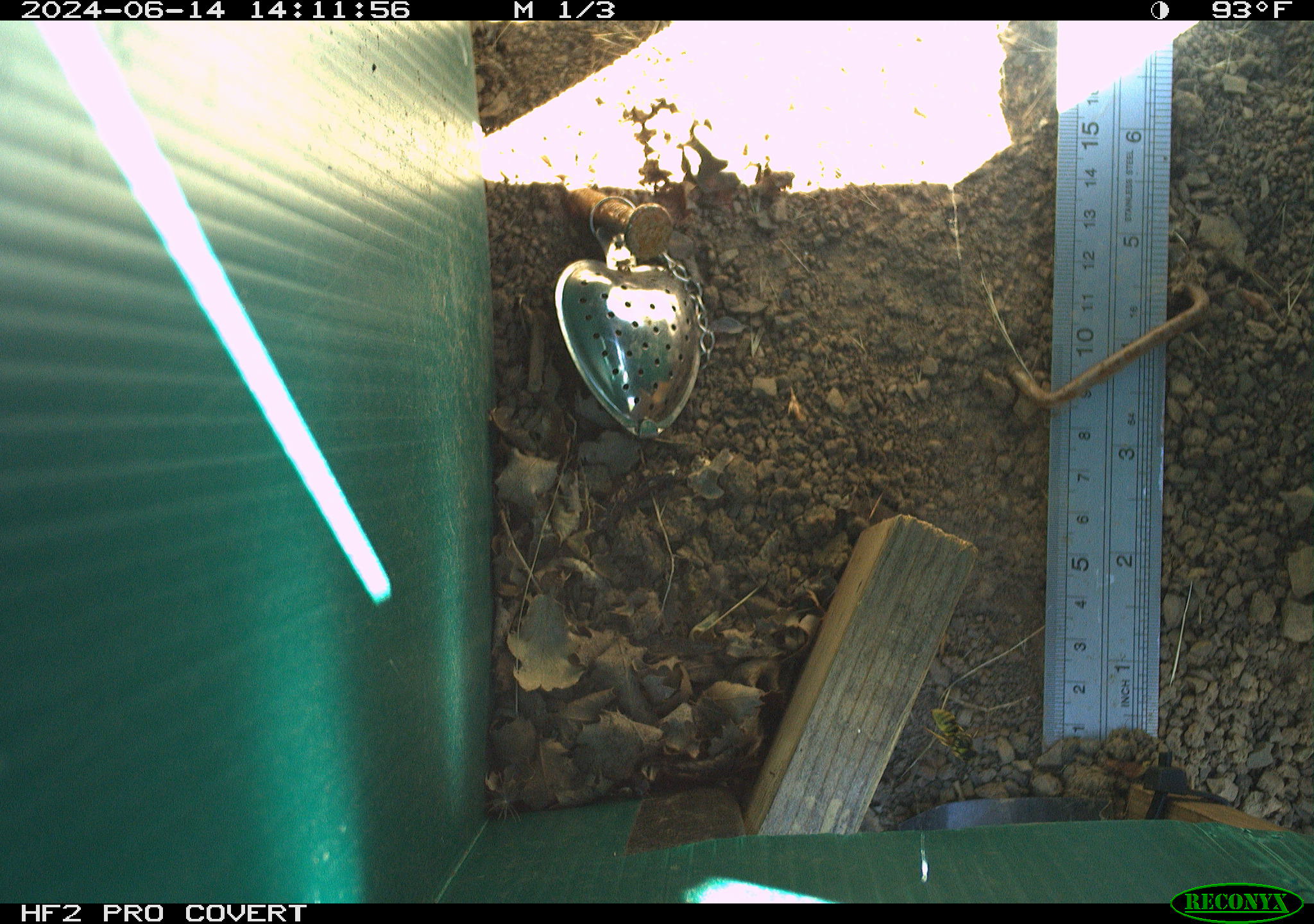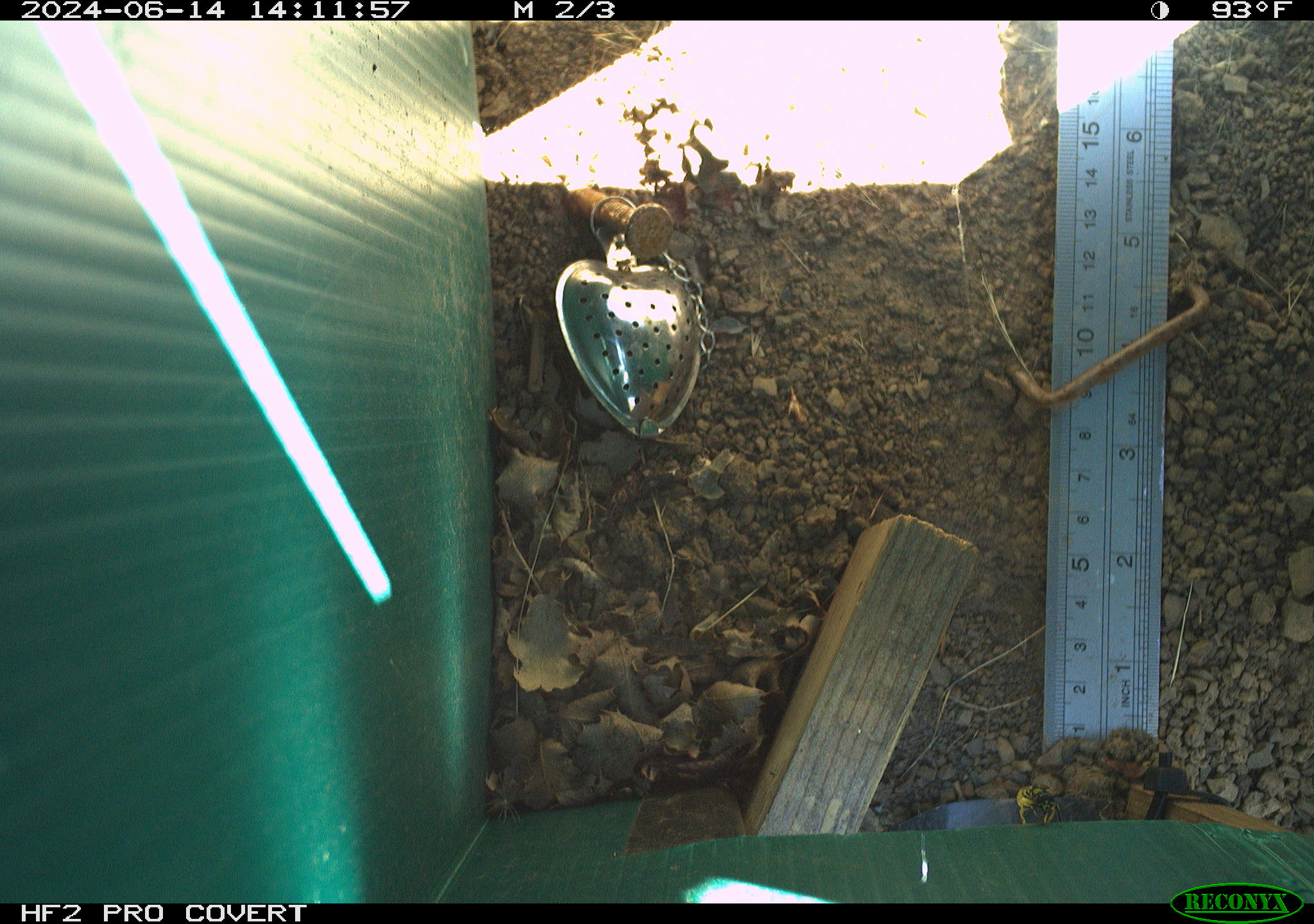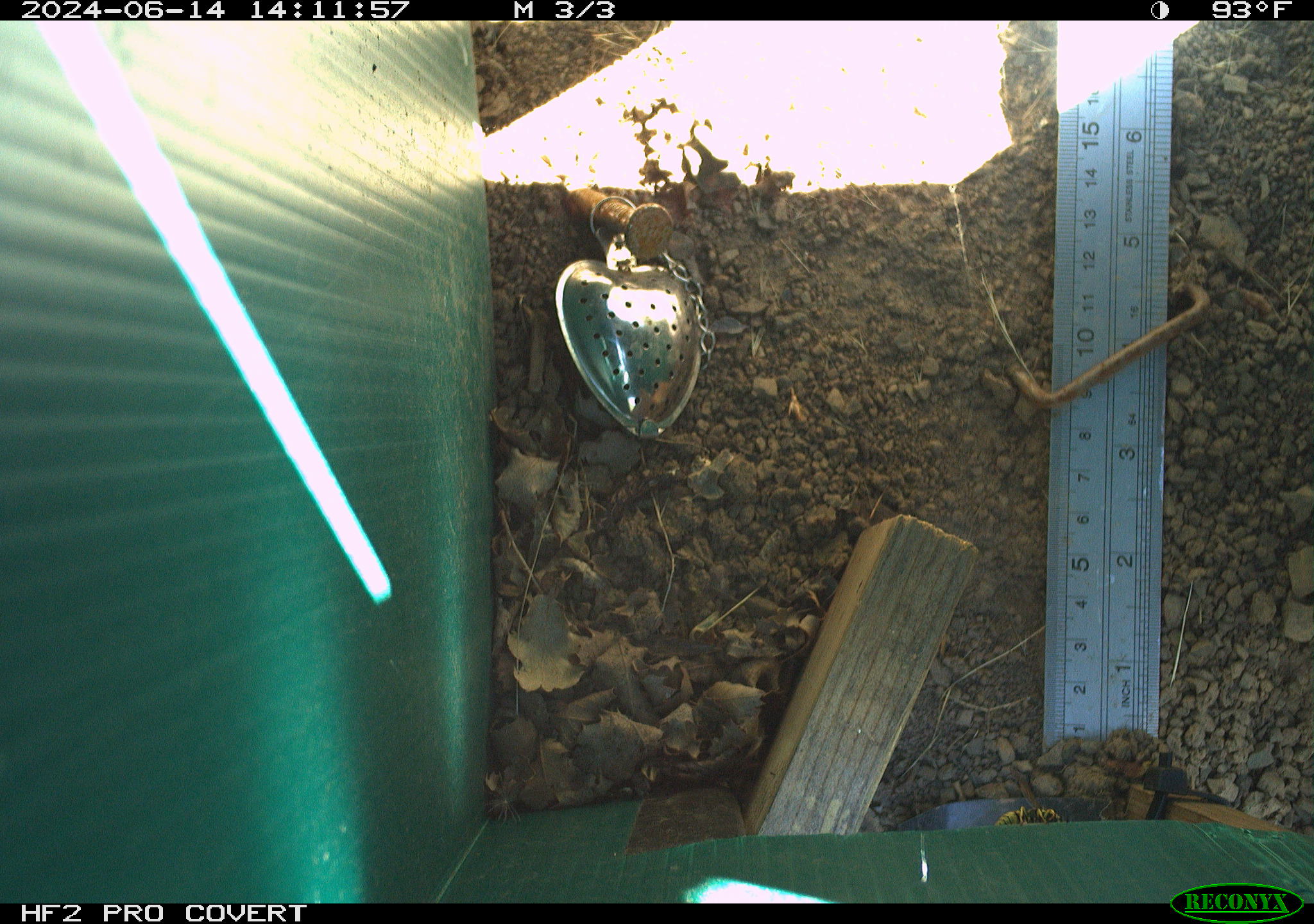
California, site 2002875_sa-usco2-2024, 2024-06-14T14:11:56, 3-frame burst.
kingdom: Animalia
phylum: Arthropoda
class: Insecta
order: Hymenoptera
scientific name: Hymenoptera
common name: ants, bees, wasps, and sawflies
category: hymenoptera order